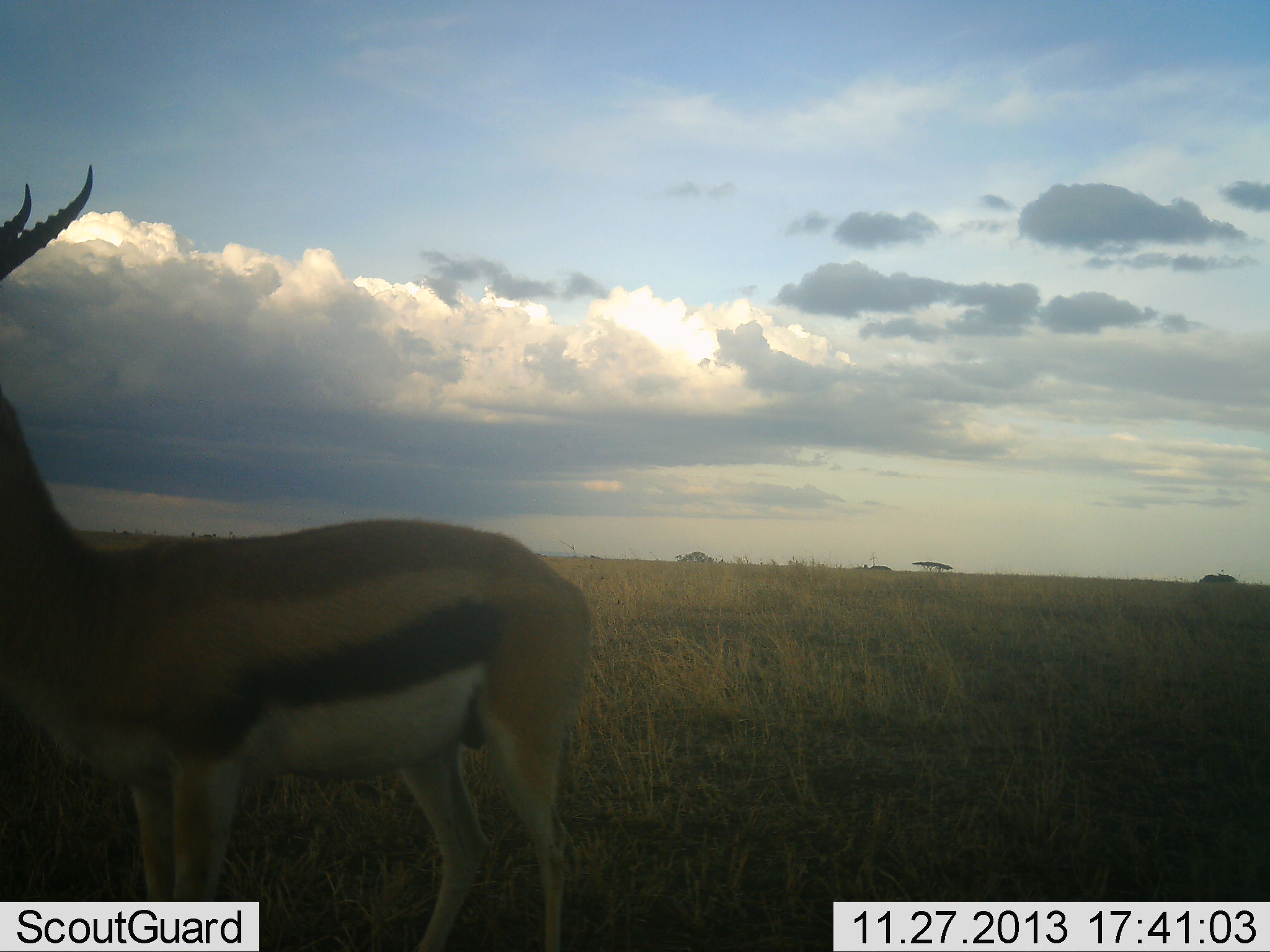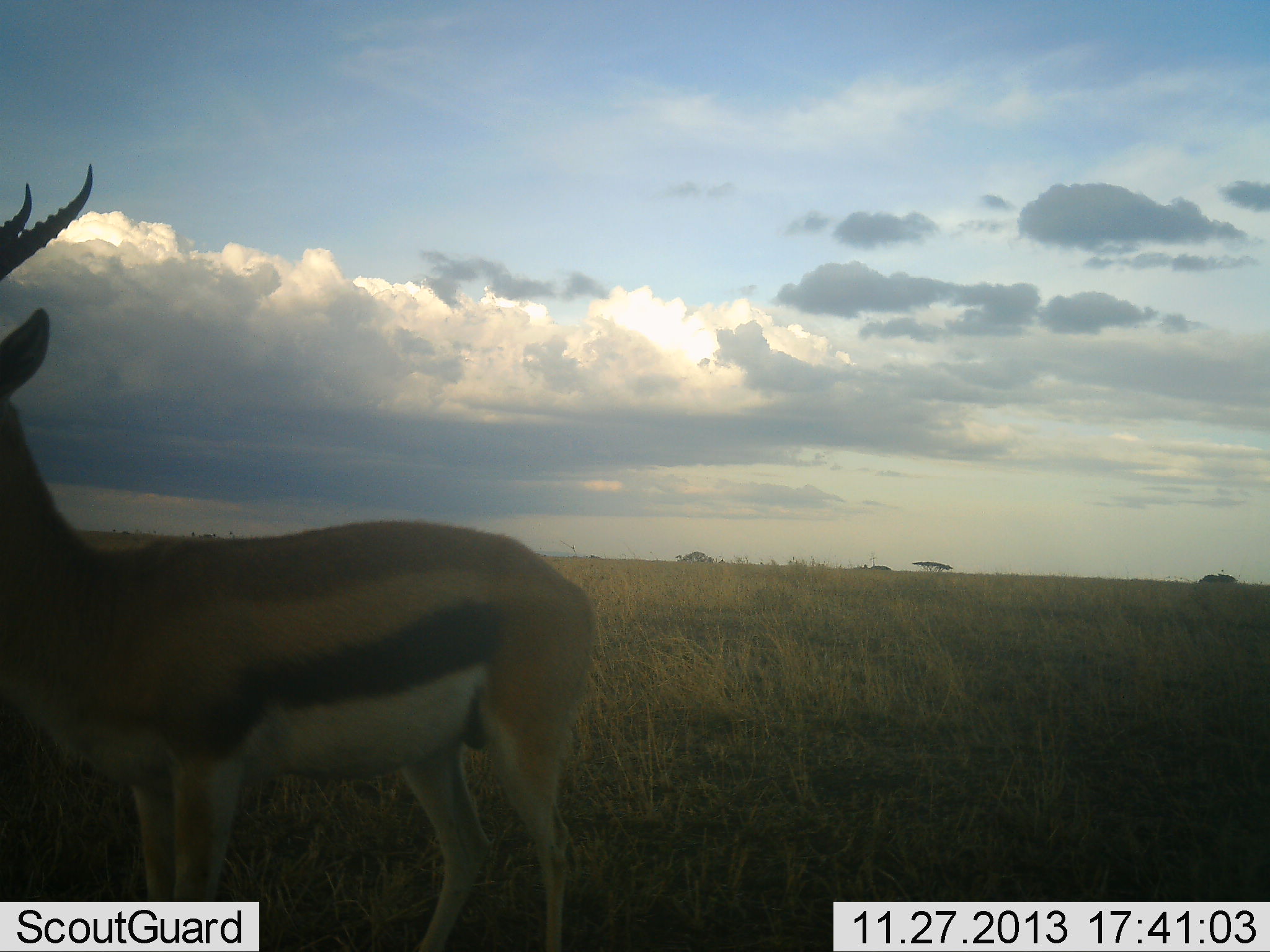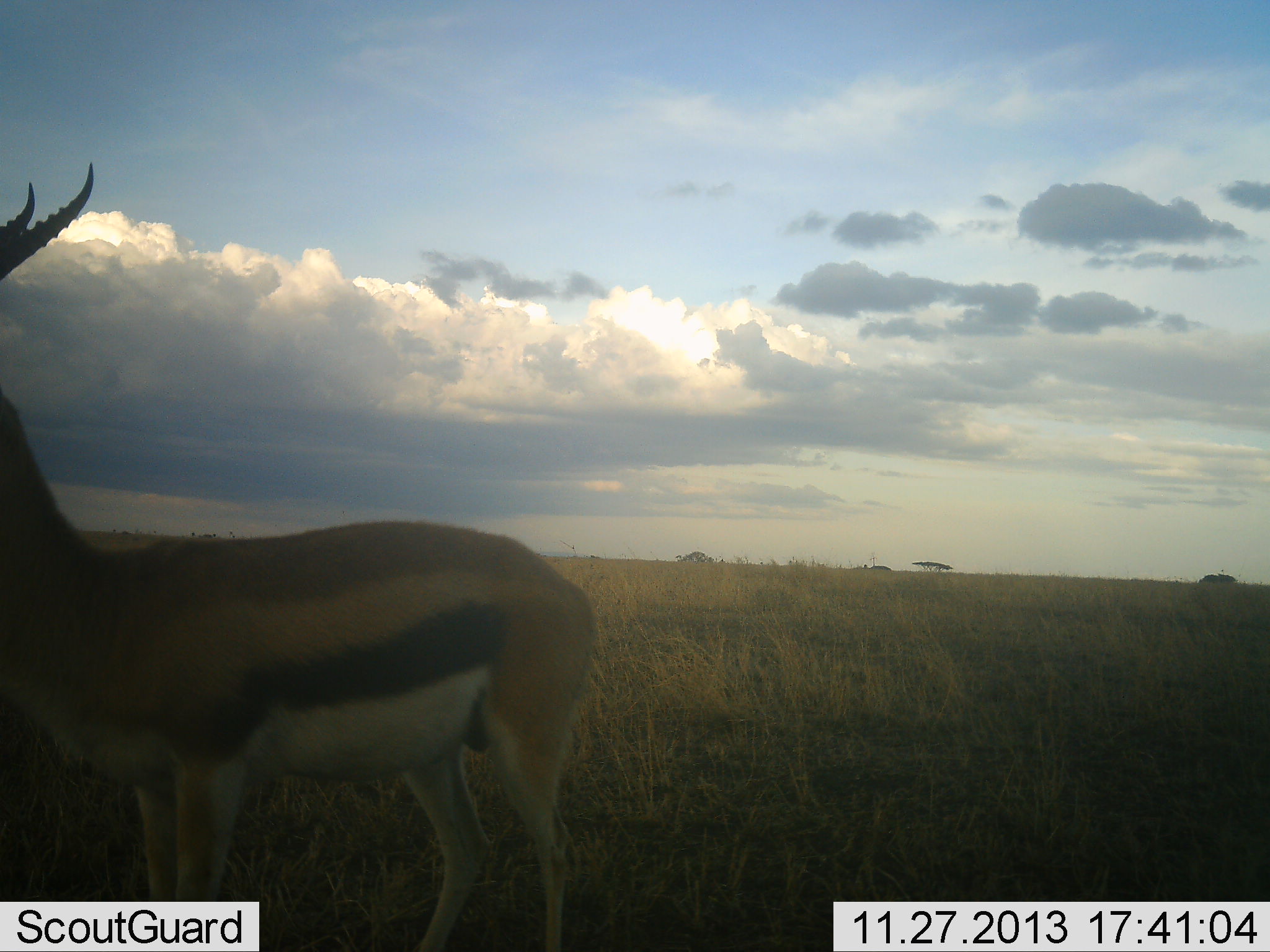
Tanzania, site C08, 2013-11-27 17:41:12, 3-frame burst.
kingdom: Animalia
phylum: Chordata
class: Mammalia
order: Artiodactyla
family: Bovidae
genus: Eudorcas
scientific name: Eudorcas thomsonii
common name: thomson's gazelle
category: gazellethomsons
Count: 1.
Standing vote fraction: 100%.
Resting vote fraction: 0%.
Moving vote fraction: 0%.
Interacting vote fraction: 0%.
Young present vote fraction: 0%.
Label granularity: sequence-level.